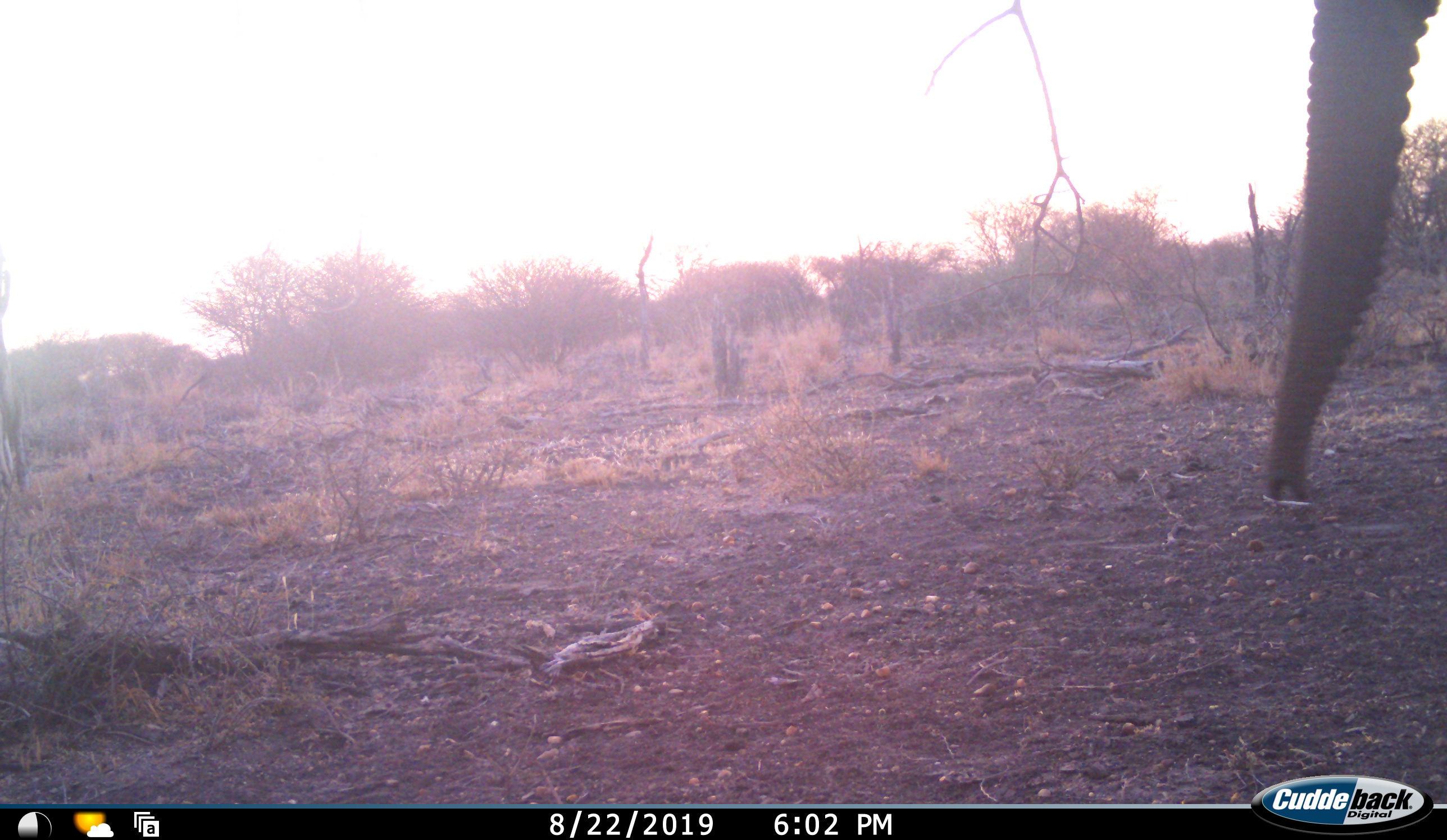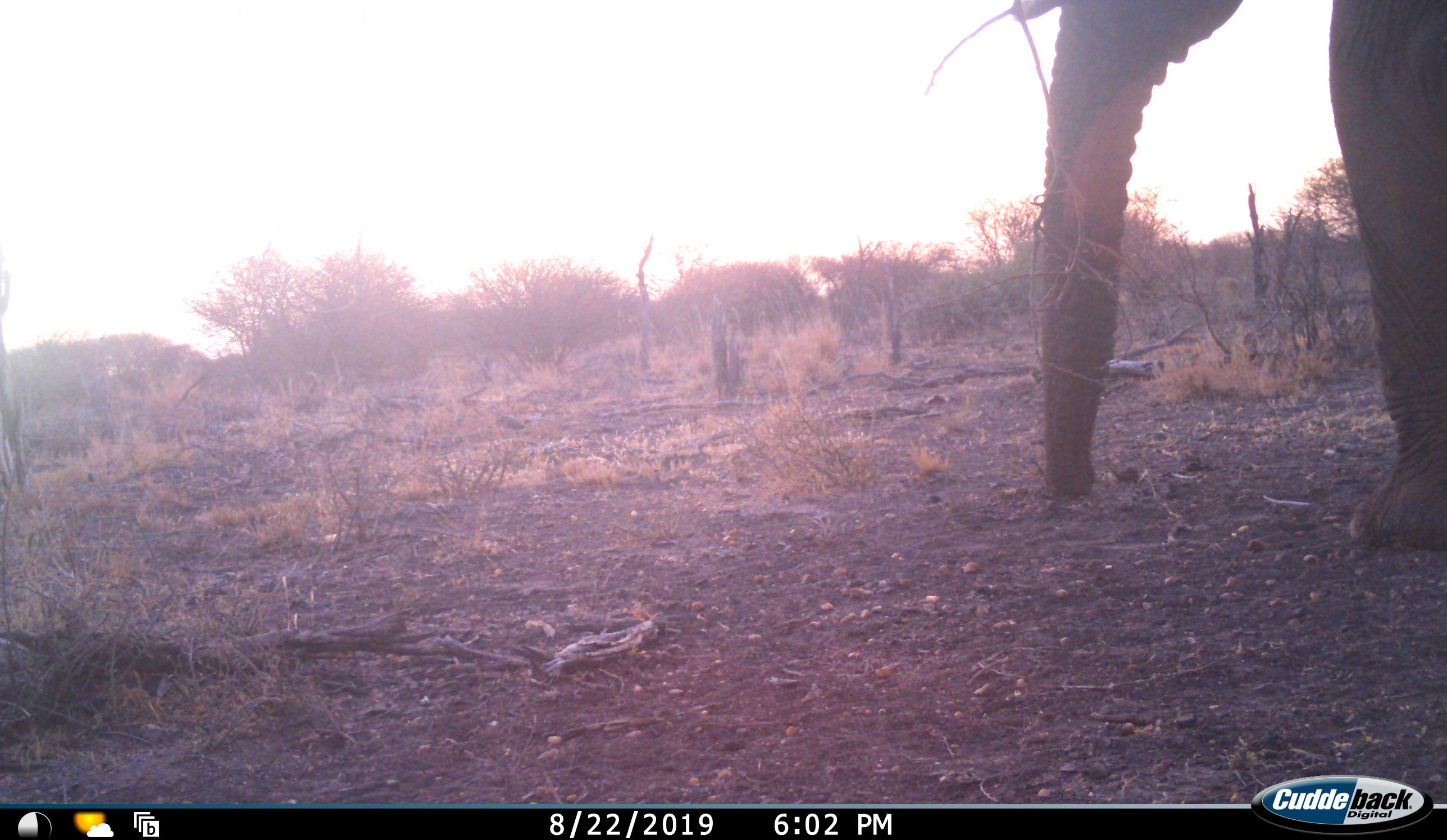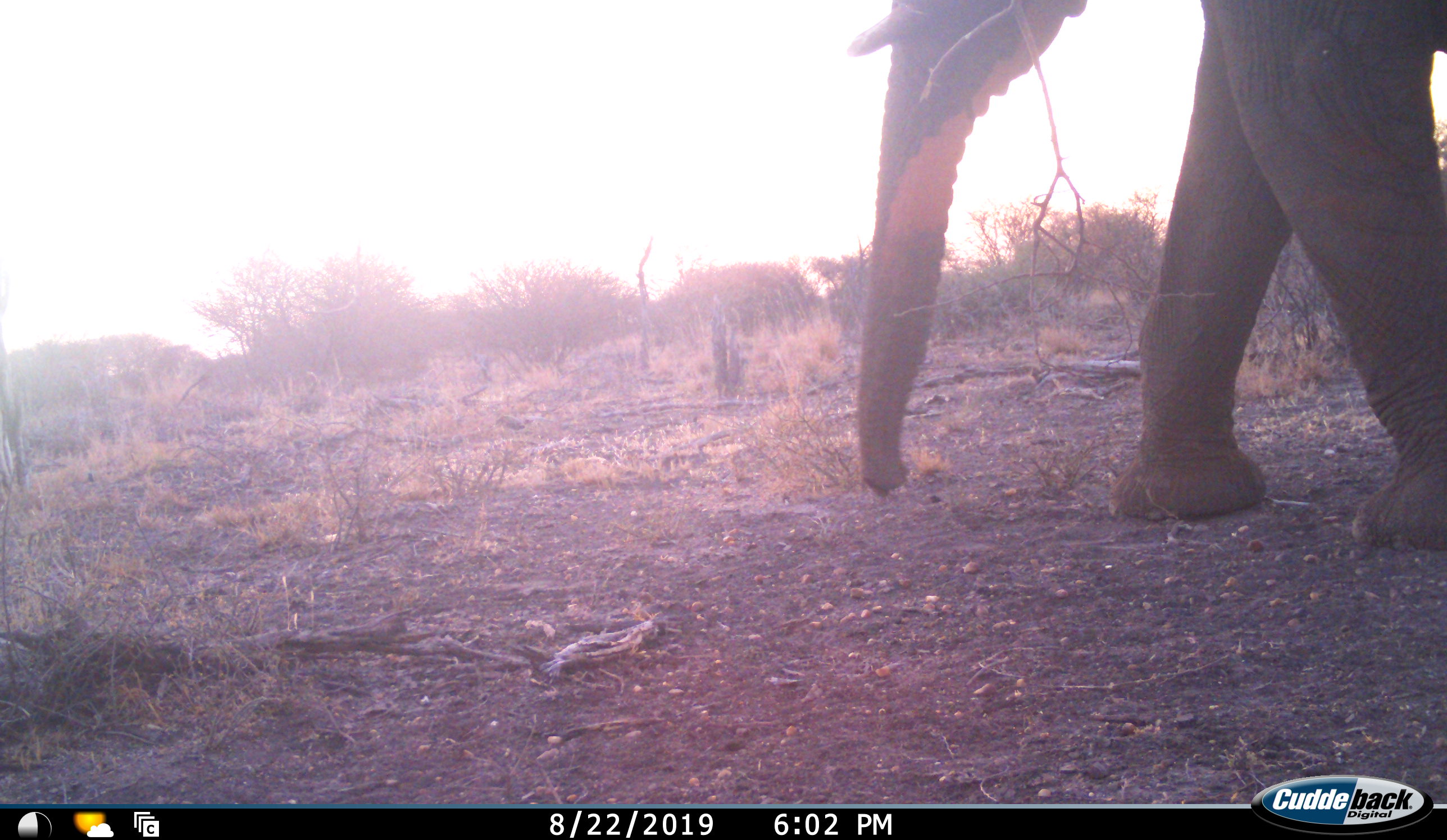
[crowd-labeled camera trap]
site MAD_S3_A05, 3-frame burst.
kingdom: Animalia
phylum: Chordata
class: Mammalia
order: Proboscidea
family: Elephantidae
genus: Loxodonta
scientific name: Loxodonta africana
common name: african bush elephant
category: elephant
Elephant (african bush elephant) (Loxodonta africana), count 1. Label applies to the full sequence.